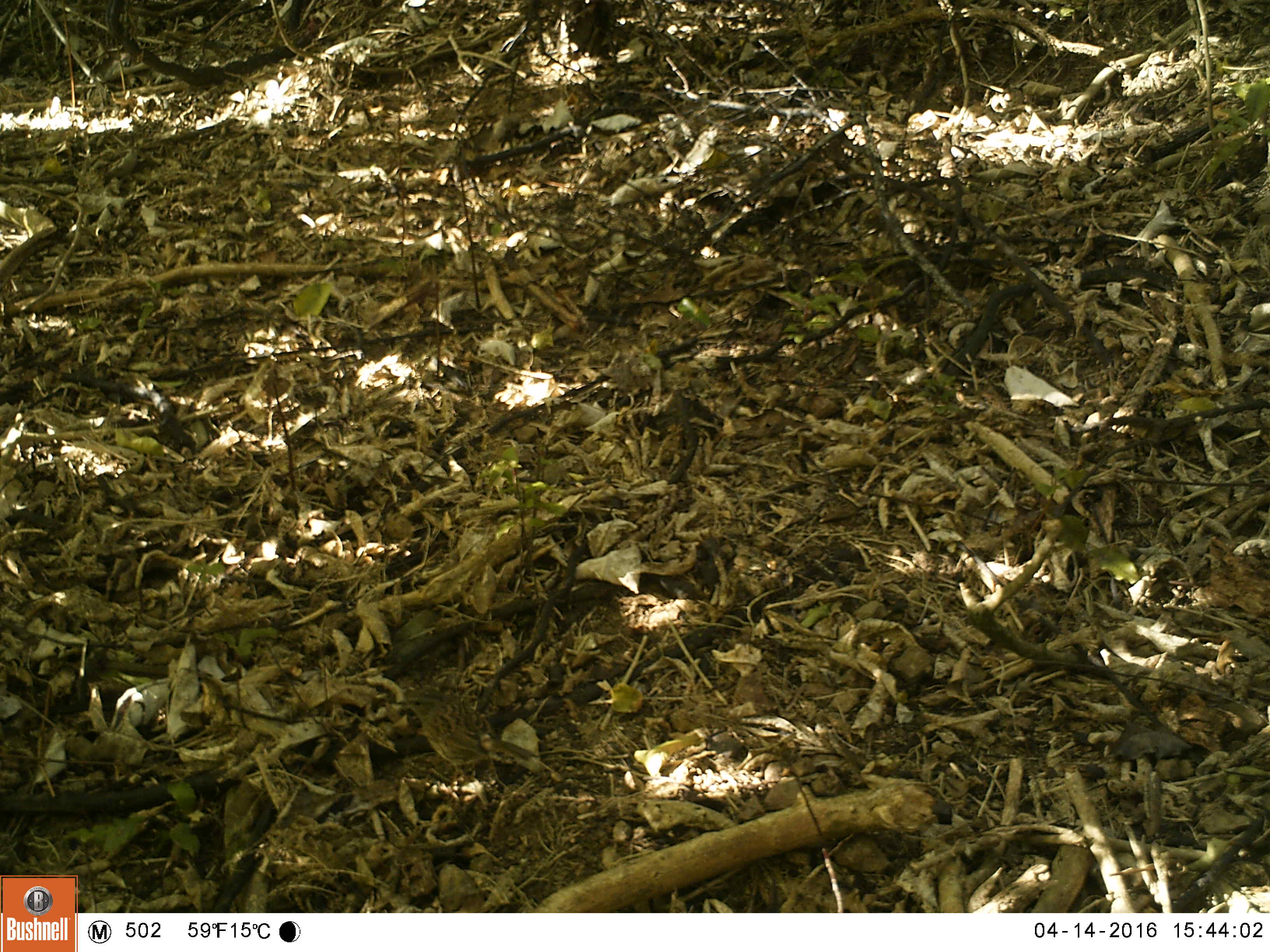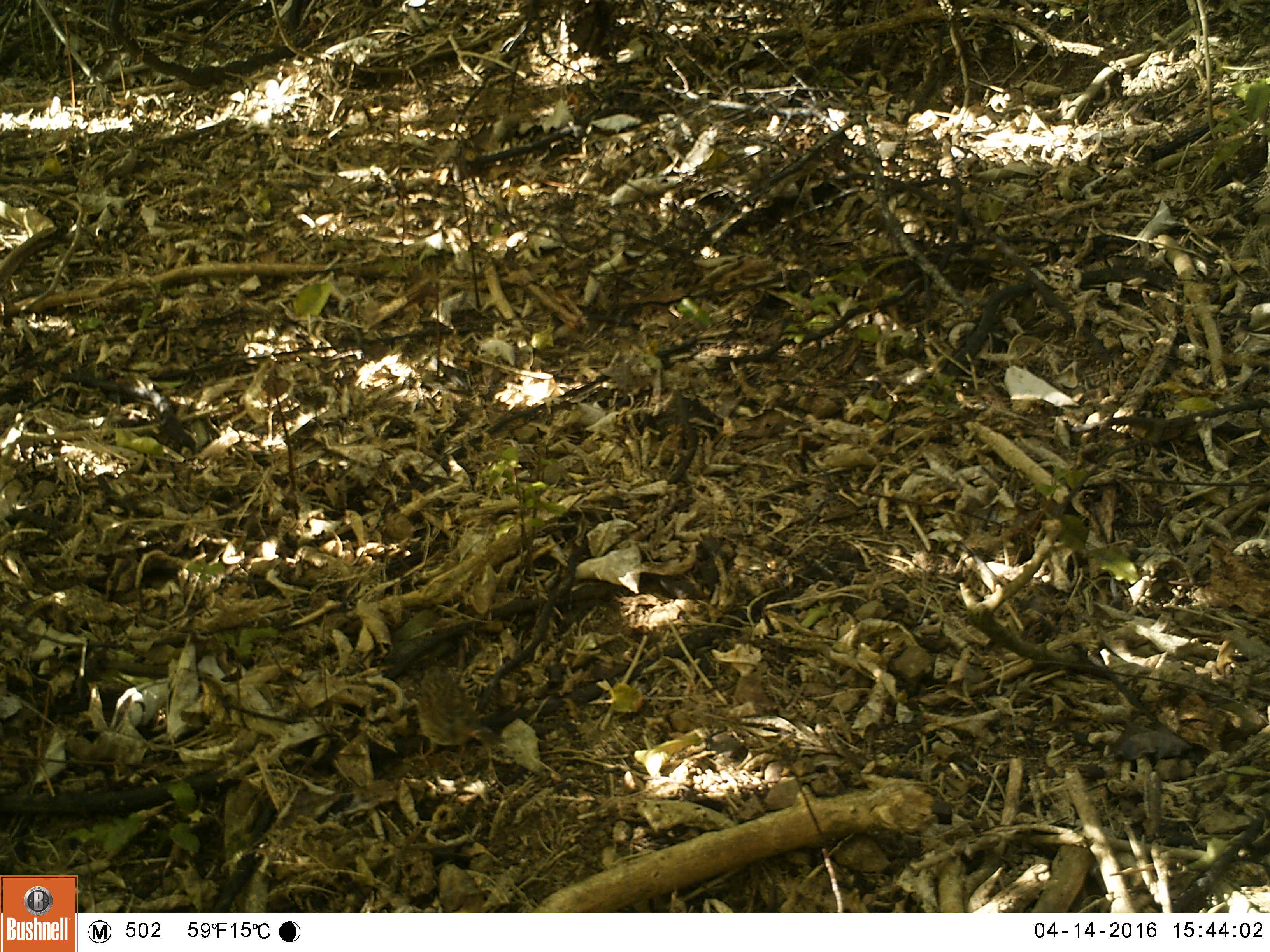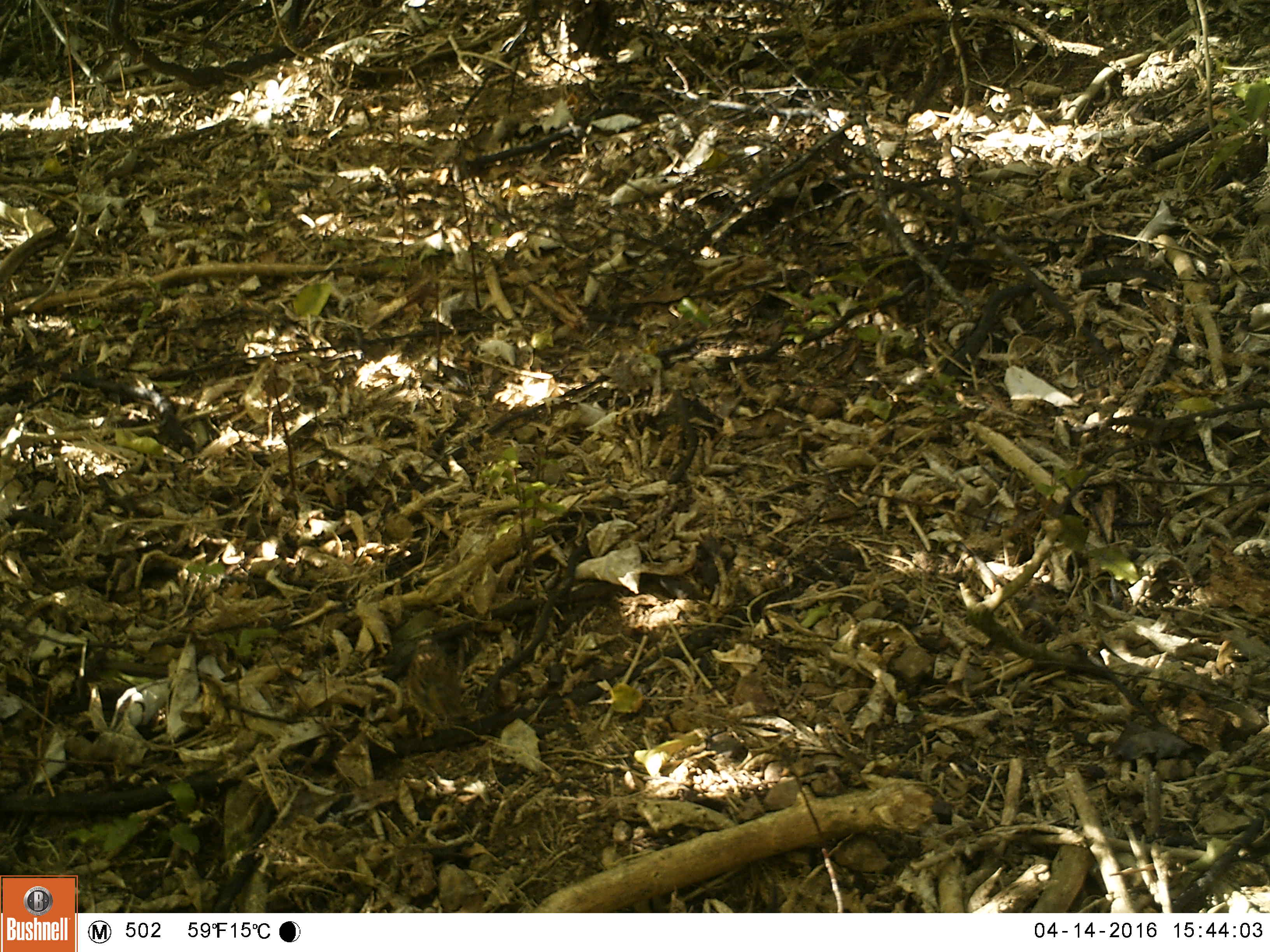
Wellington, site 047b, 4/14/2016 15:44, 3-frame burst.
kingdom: Animalia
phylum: Chordata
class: Aves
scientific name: Aves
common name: bird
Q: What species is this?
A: Bird (Aves).